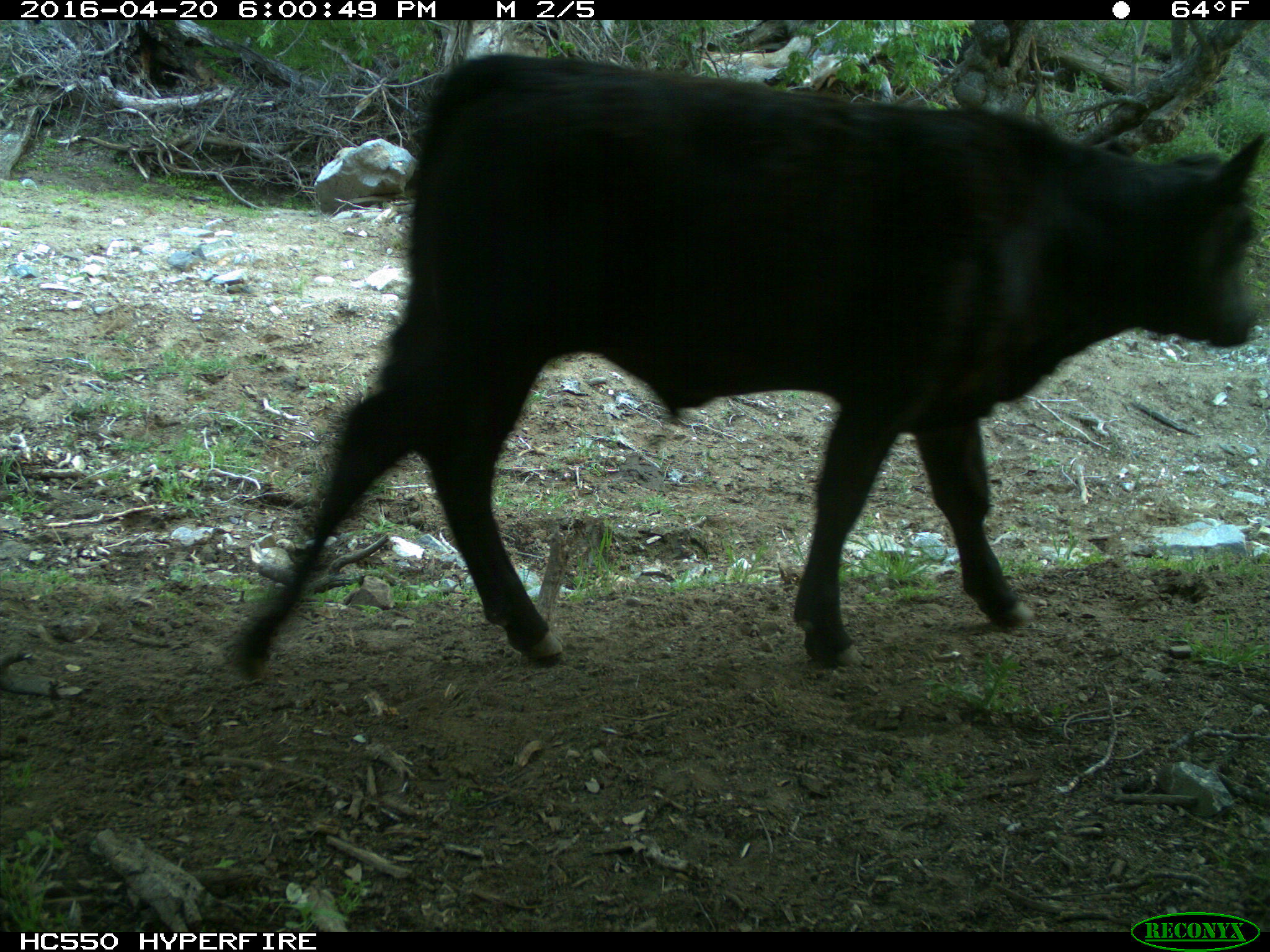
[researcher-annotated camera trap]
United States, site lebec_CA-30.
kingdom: Animalia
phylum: Chordata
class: Mammalia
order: Artiodactyla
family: Bovidae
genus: Bos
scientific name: Bos taurus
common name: domestic cow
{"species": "Bos taurus (domestic cow)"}